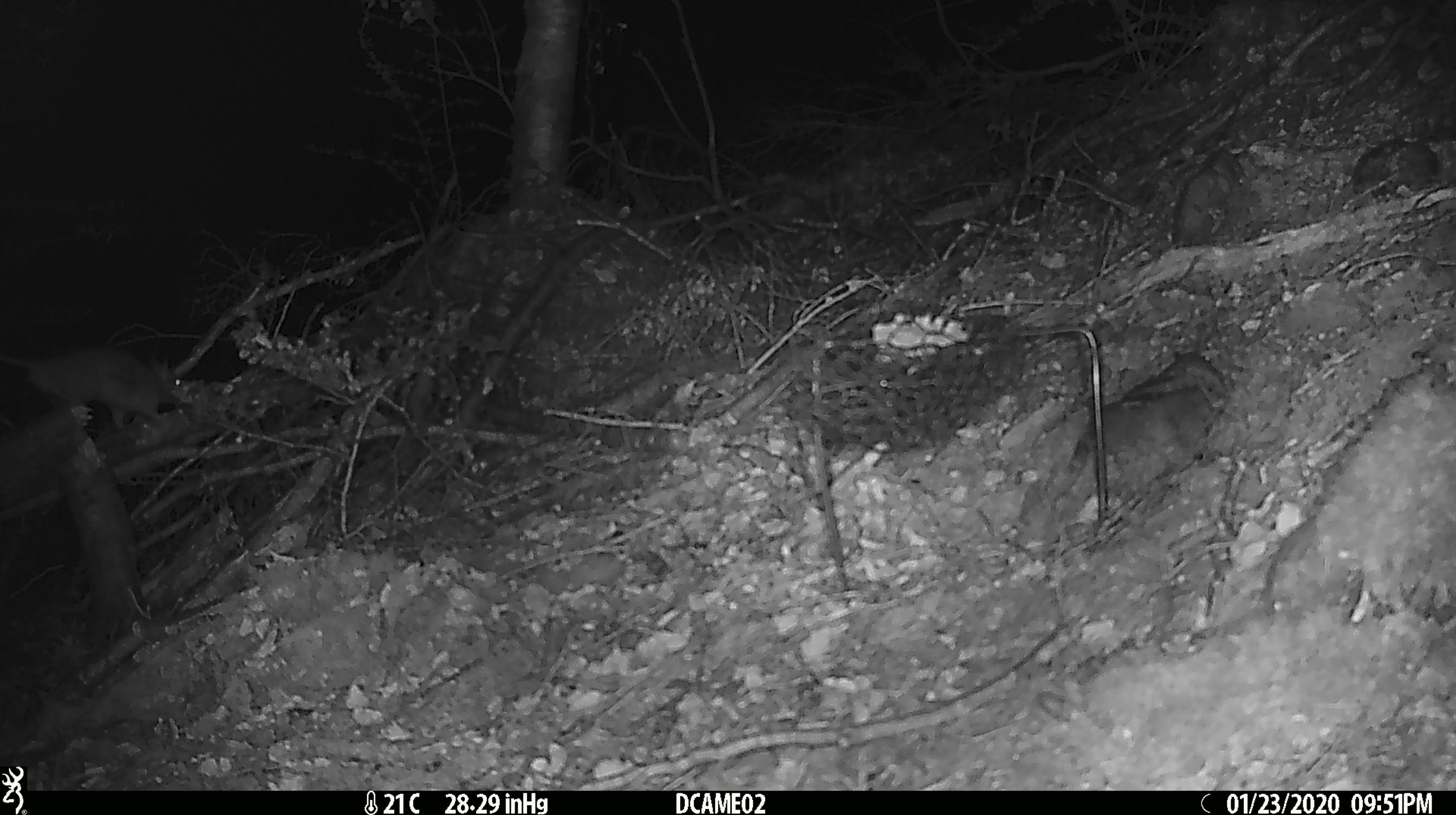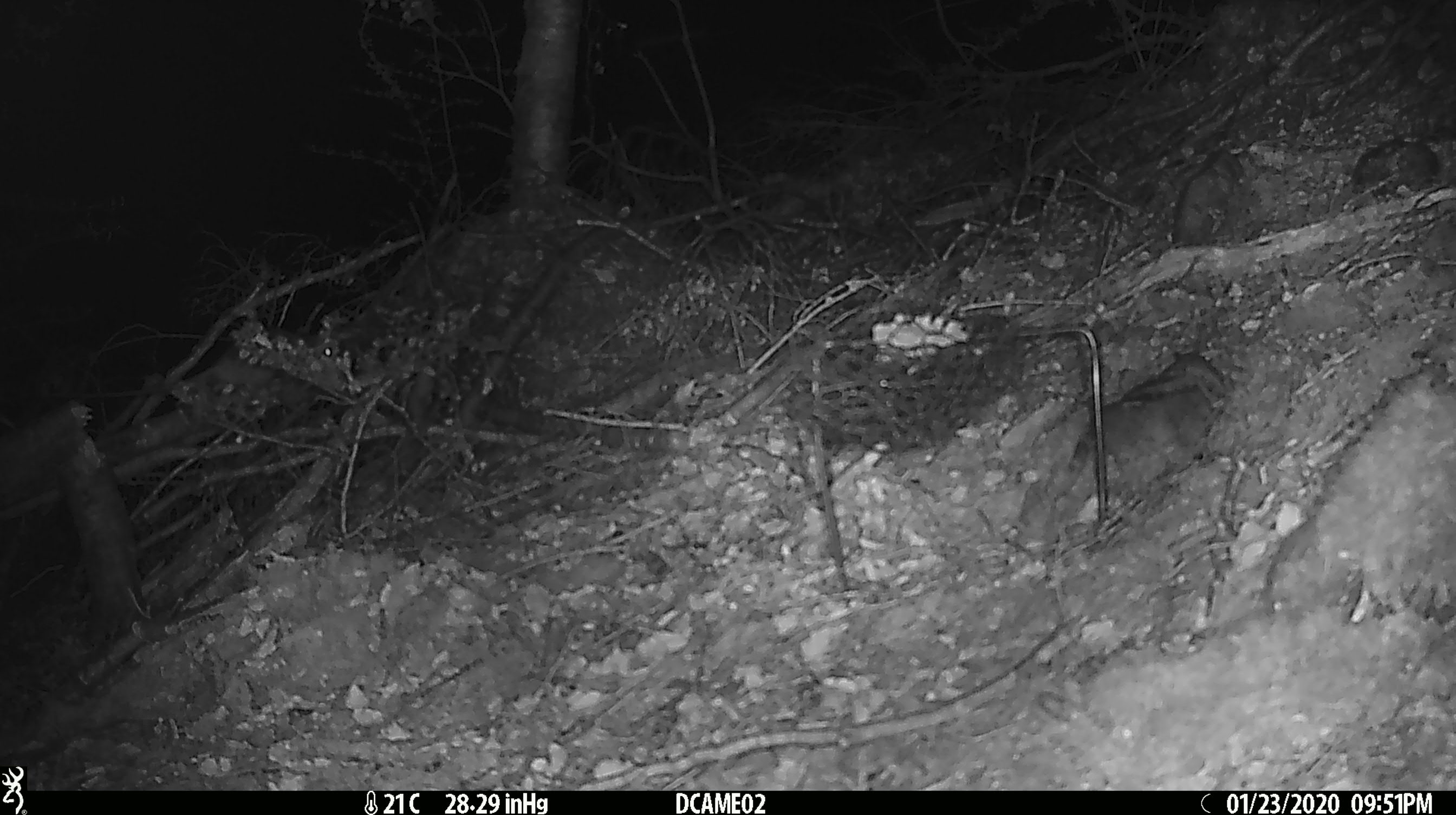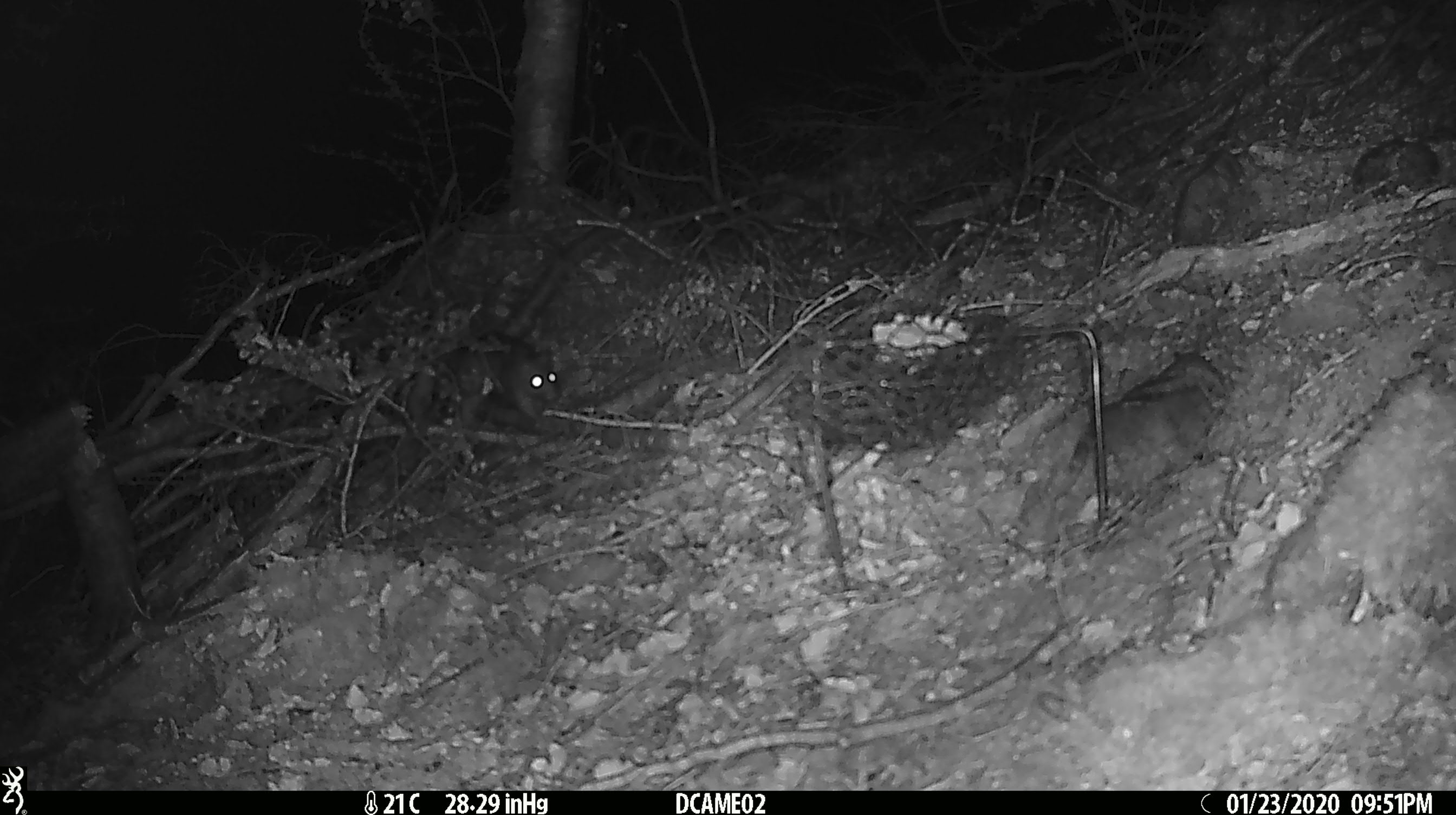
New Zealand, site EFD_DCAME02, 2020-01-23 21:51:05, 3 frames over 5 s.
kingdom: Animalia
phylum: Chordata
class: Mammalia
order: Rodentia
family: Muridae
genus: Rattus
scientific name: Rattus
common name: rat